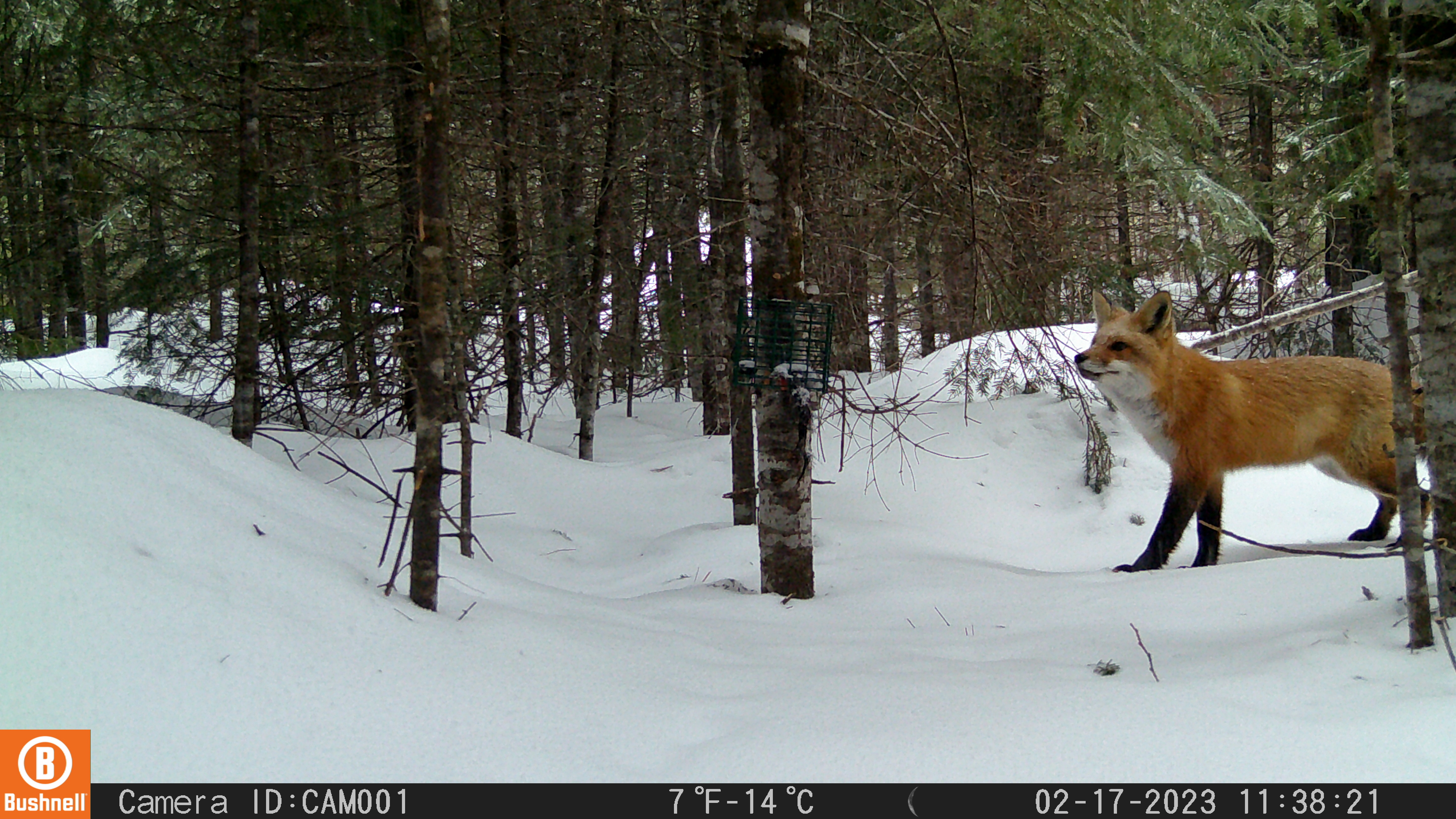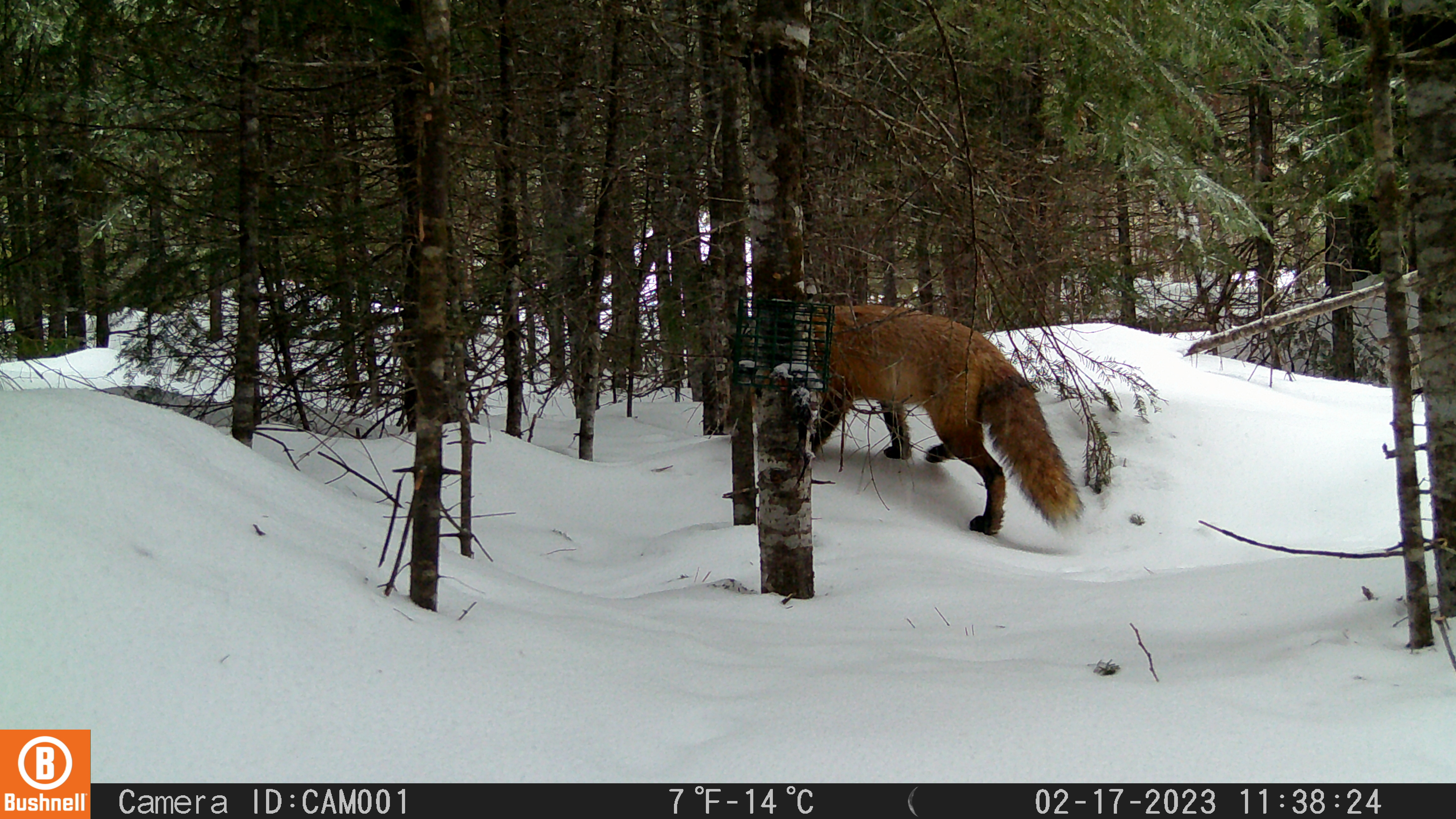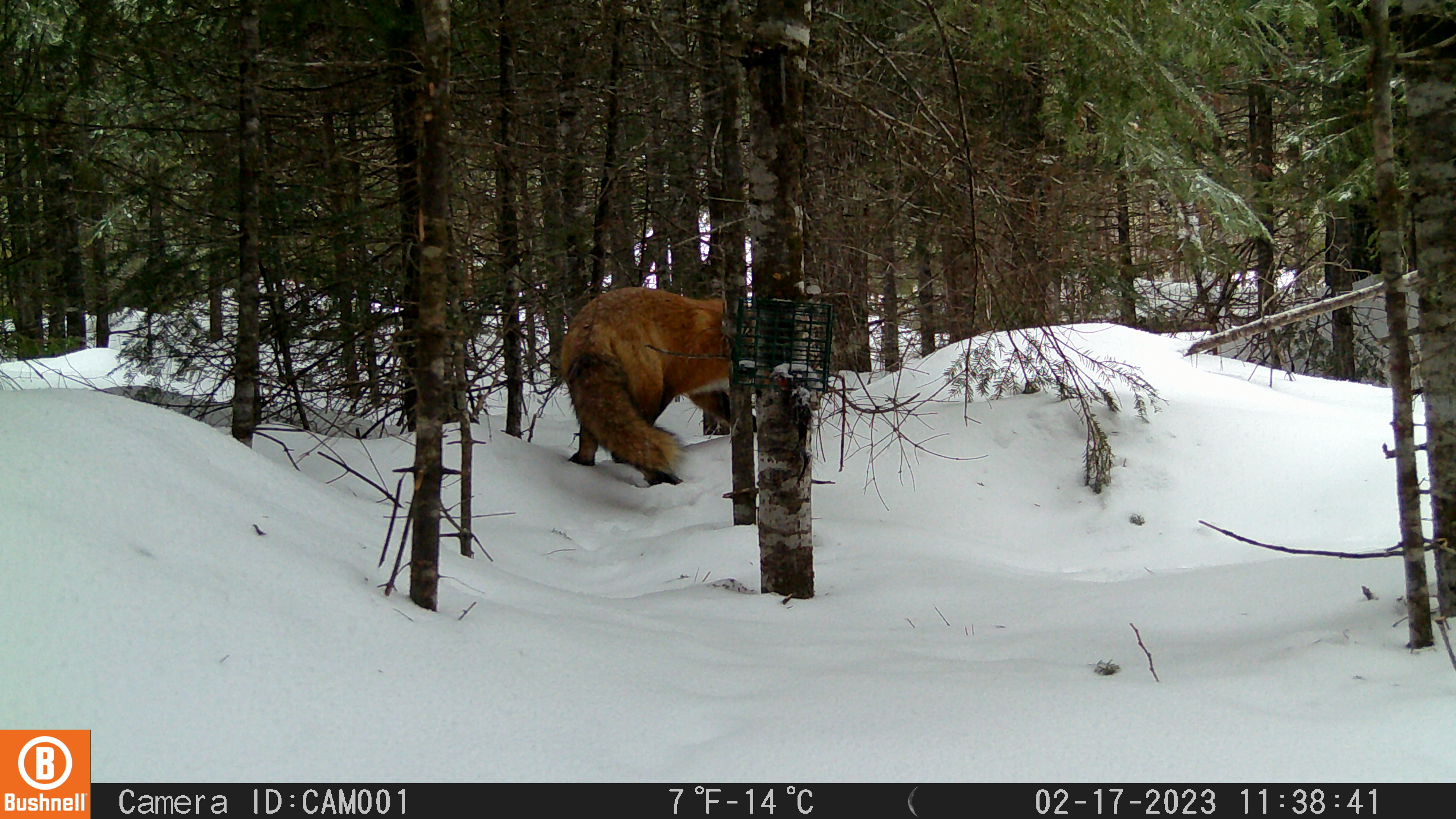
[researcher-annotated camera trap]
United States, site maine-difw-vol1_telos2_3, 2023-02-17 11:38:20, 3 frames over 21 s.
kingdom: Animalia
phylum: Chordata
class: Mammalia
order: Carnivora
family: Canidae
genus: Vulpes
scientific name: Vulpes vulpes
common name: red fox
Red fox (Vulpes vulpes).